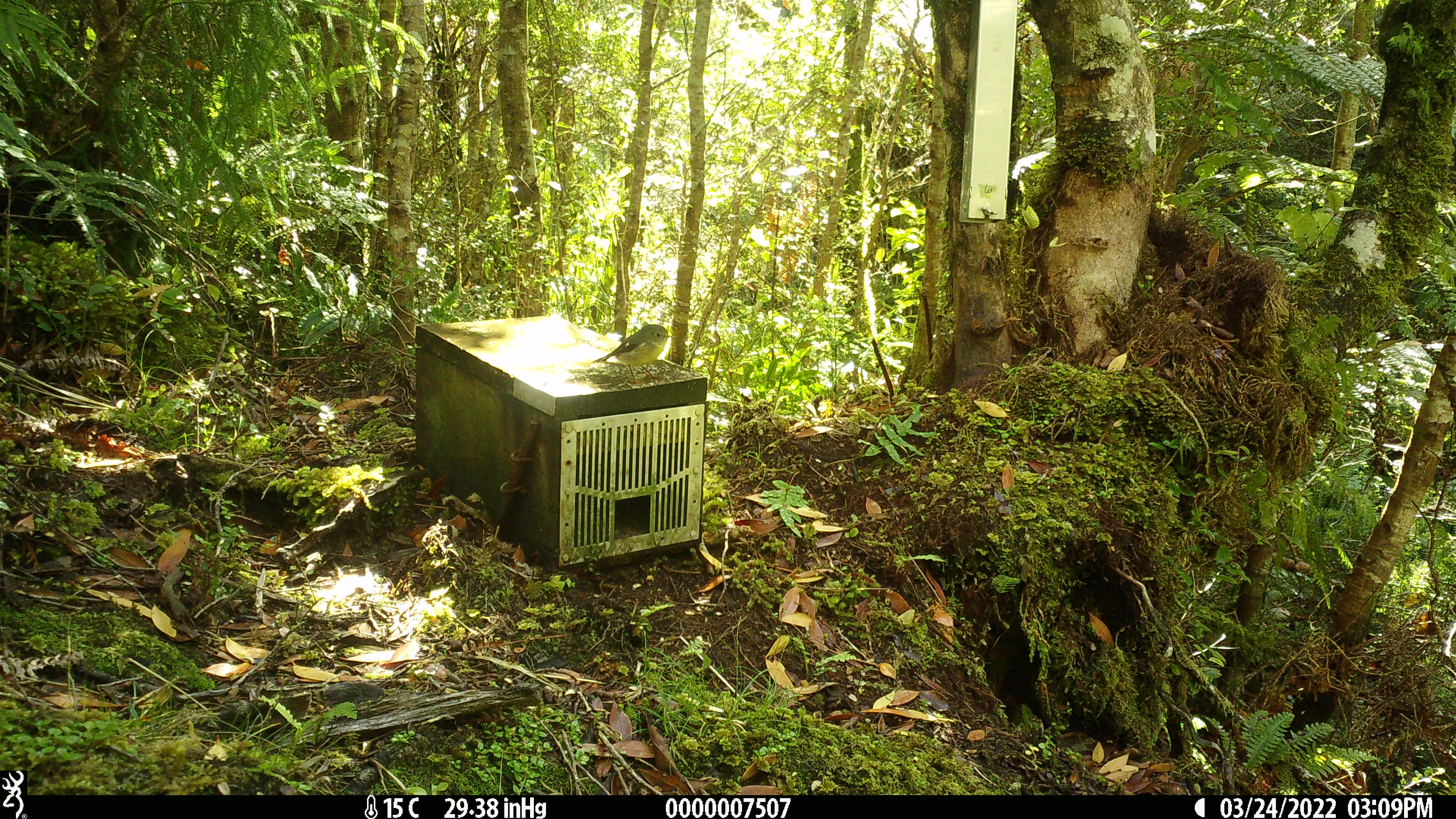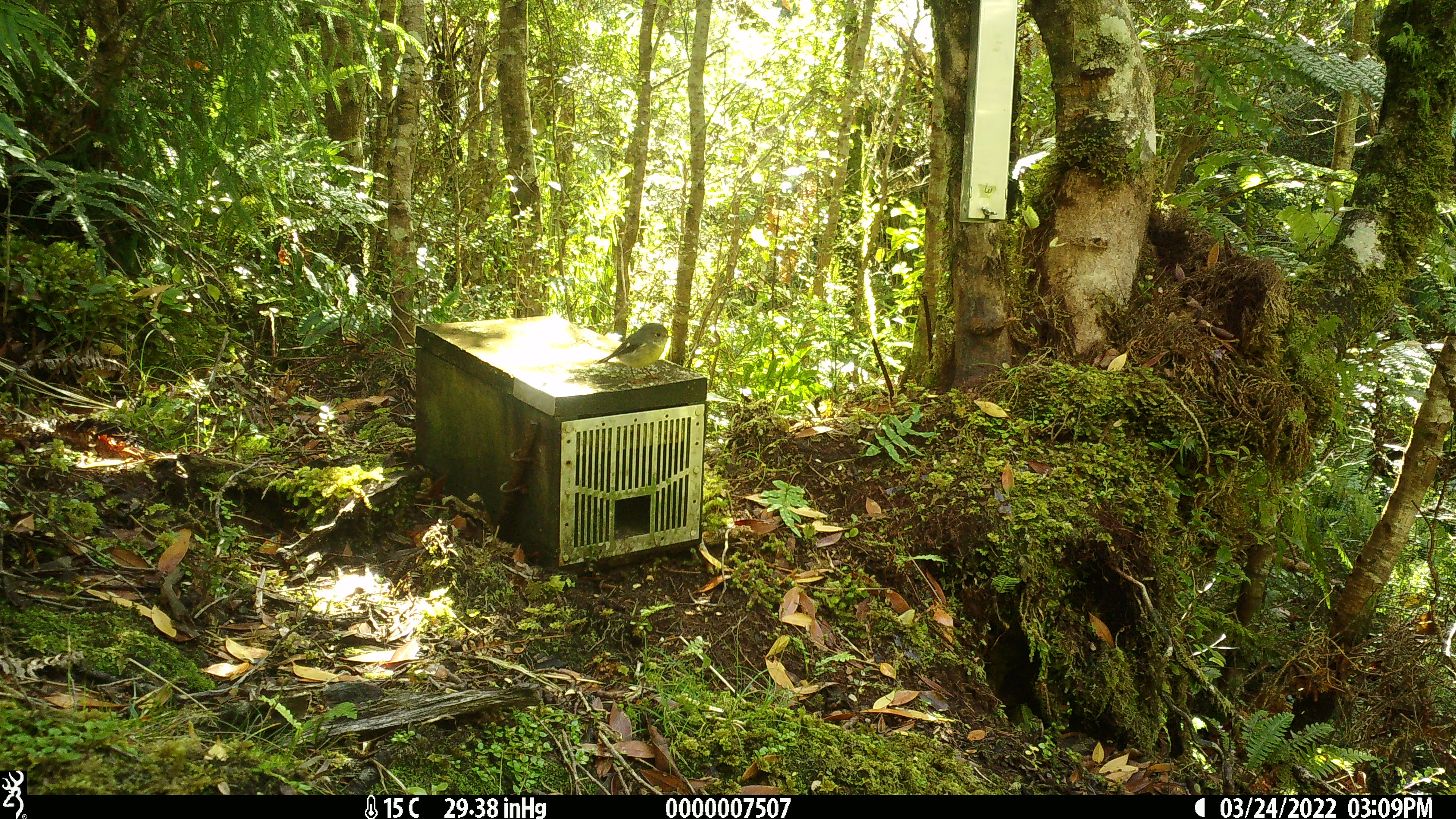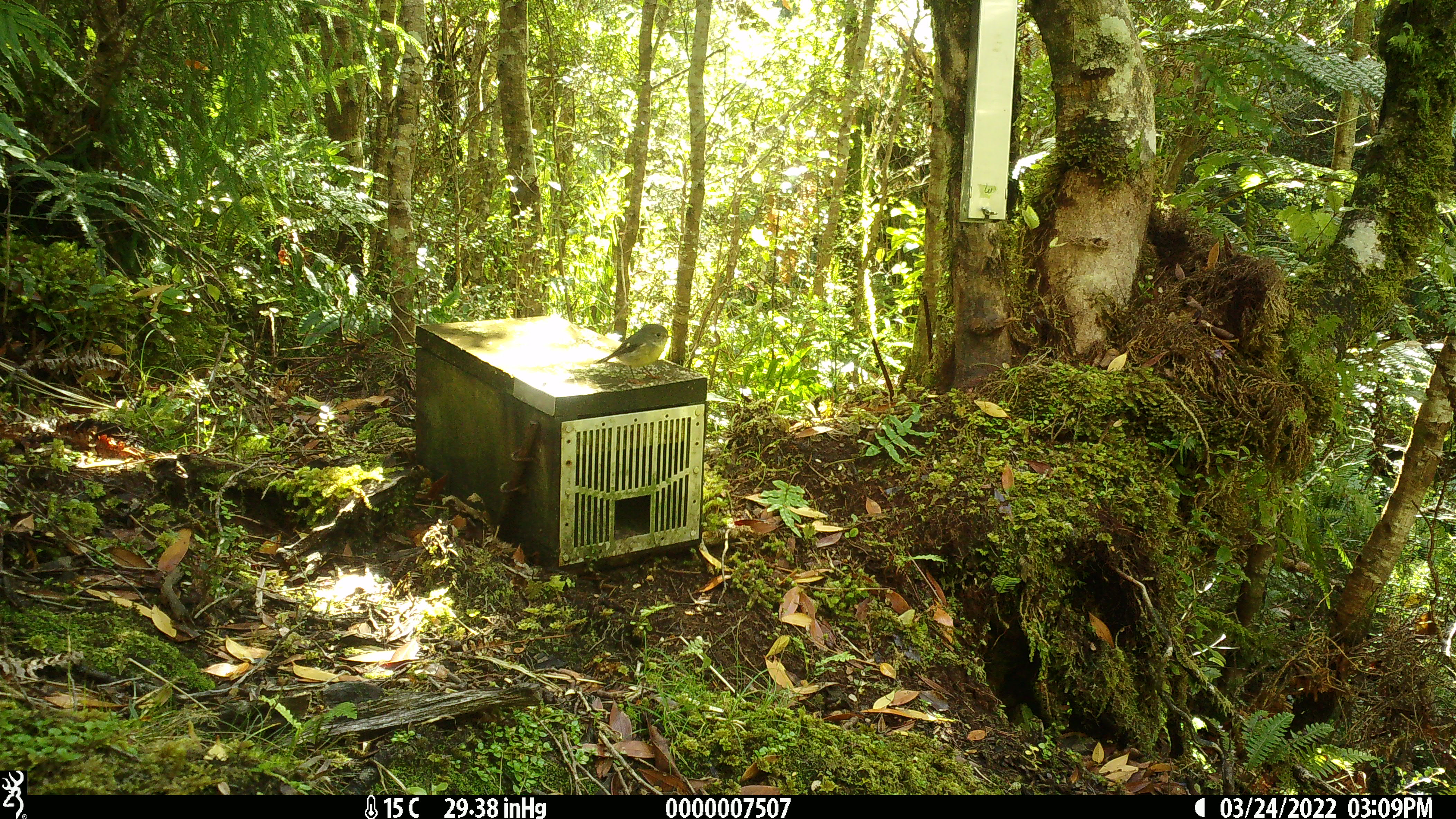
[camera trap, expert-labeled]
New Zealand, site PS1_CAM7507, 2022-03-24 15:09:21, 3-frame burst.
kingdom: Animalia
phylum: Chordata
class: Aves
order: Passeriformes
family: Petroicidae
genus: Petroica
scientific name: Petroica macrocephala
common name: tomtit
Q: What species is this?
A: Tomtit (Petroica macrocephala).